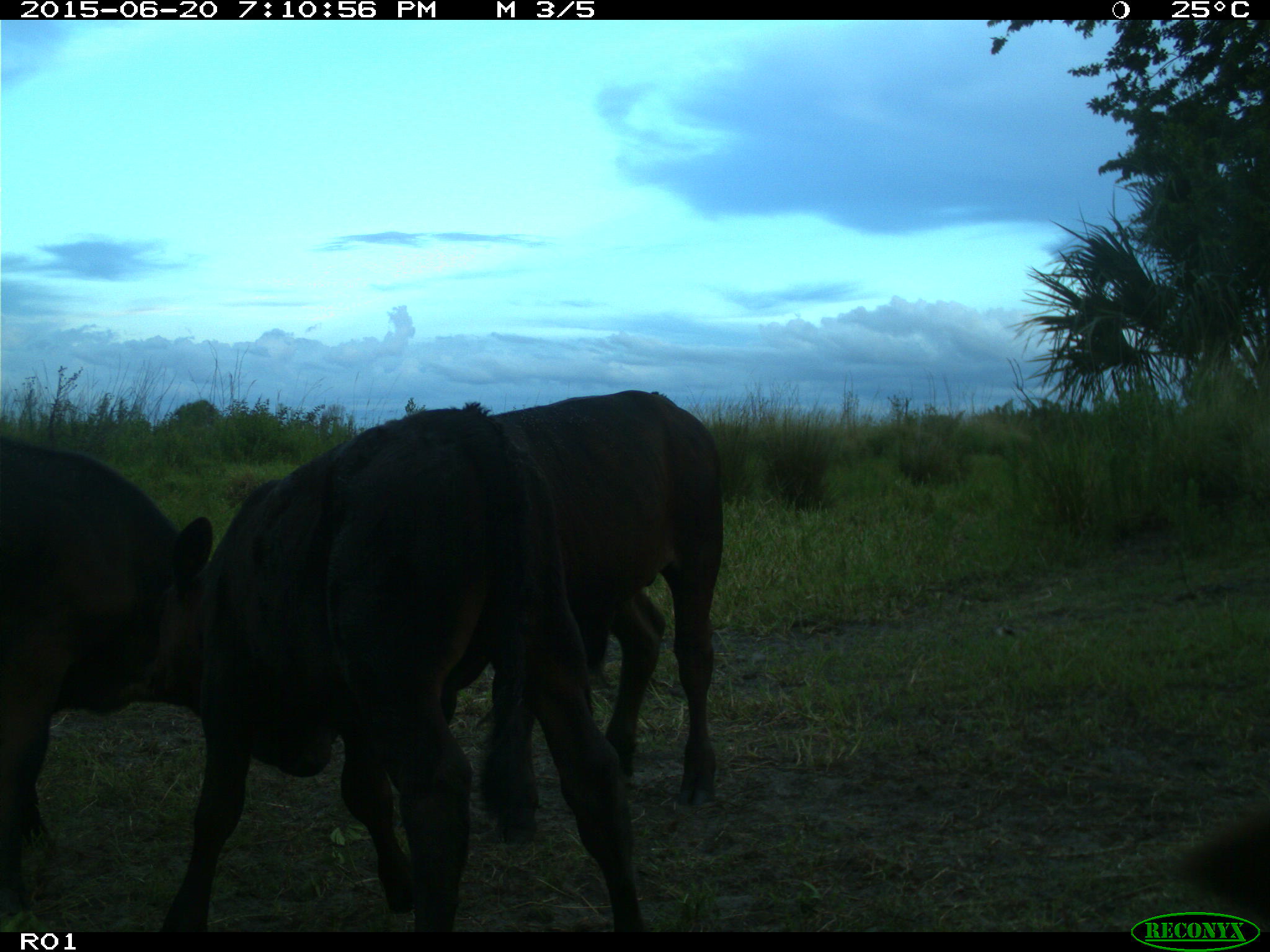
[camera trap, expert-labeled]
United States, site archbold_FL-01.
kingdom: Animalia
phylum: Chordata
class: Mammalia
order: Artiodactyla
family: Bovidae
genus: Bos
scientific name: Bos taurus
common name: domestic cow